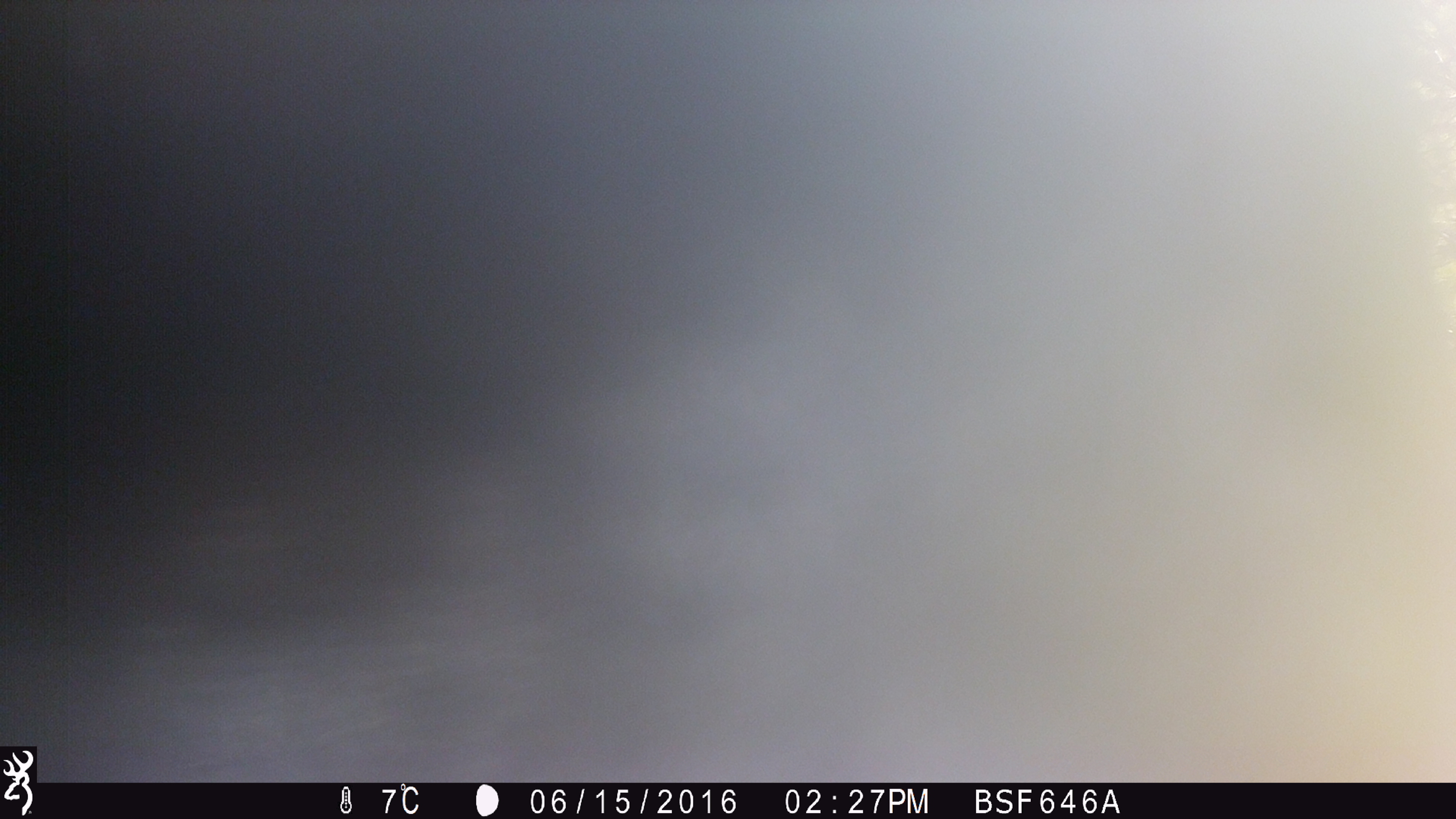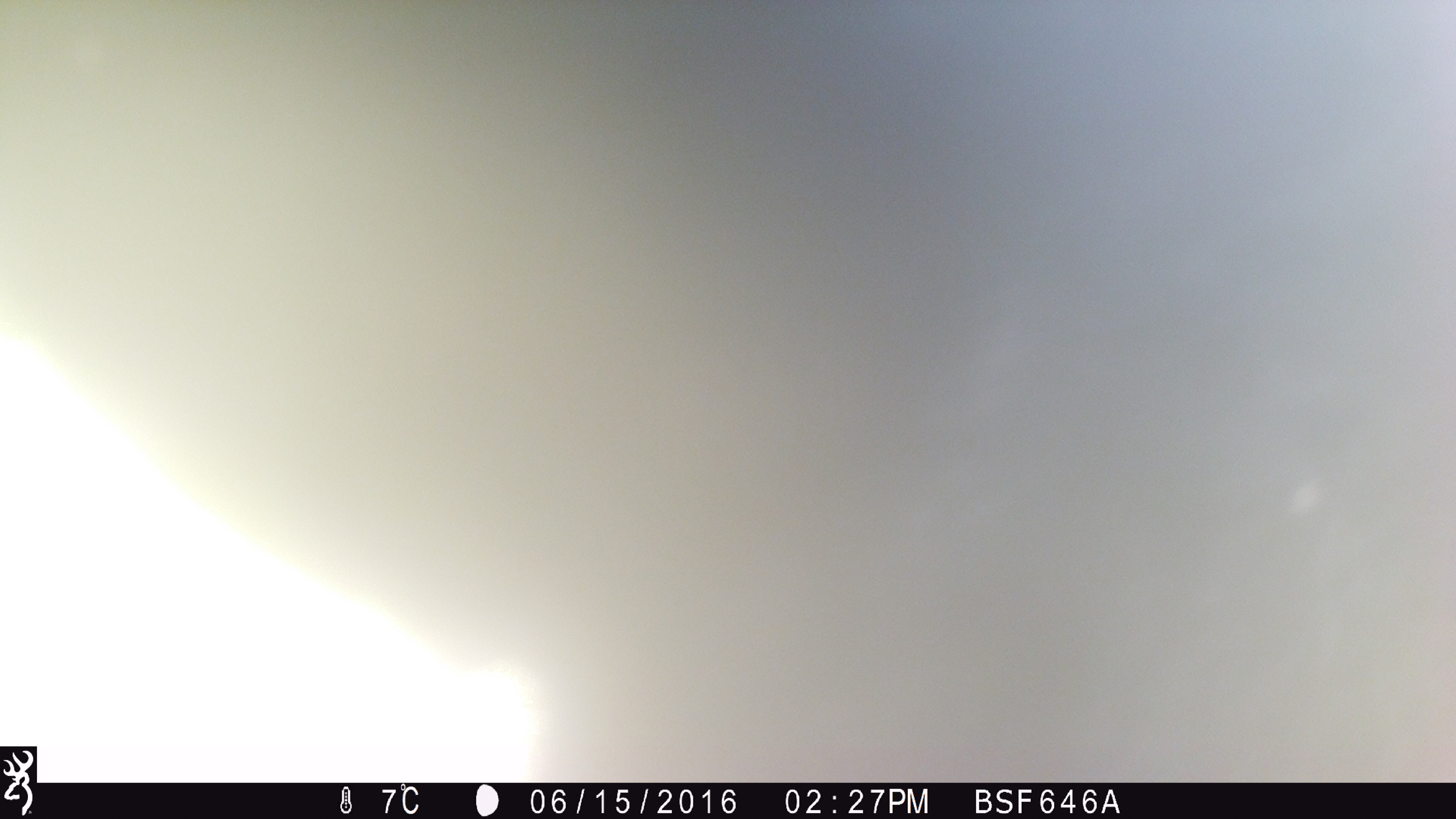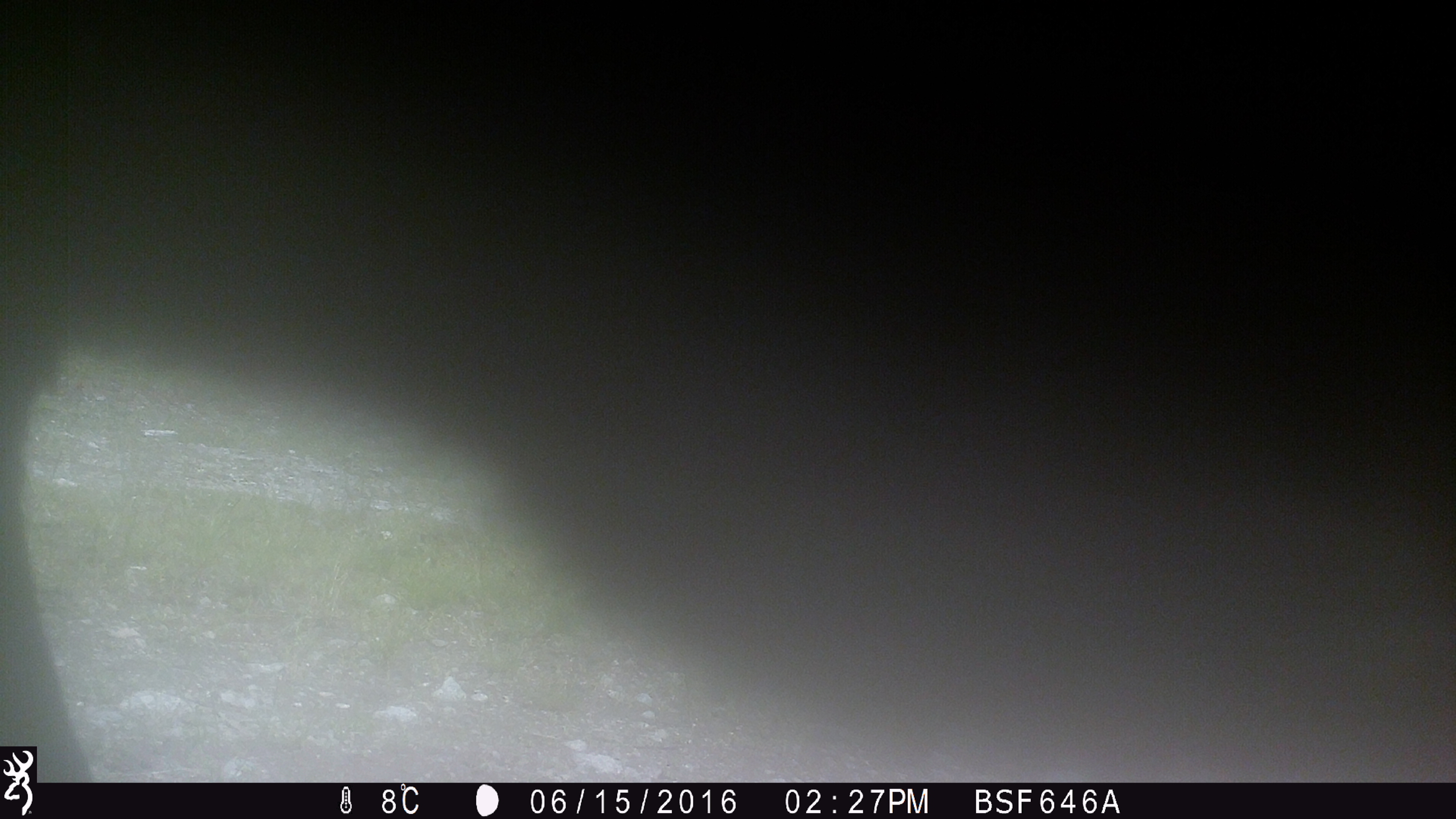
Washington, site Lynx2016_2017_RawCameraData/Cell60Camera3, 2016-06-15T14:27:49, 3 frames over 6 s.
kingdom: Animalia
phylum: Chordata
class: Mammalia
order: Artiodactyla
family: Bovidae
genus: Bos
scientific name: Bos taurus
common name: domestic cattle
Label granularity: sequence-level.